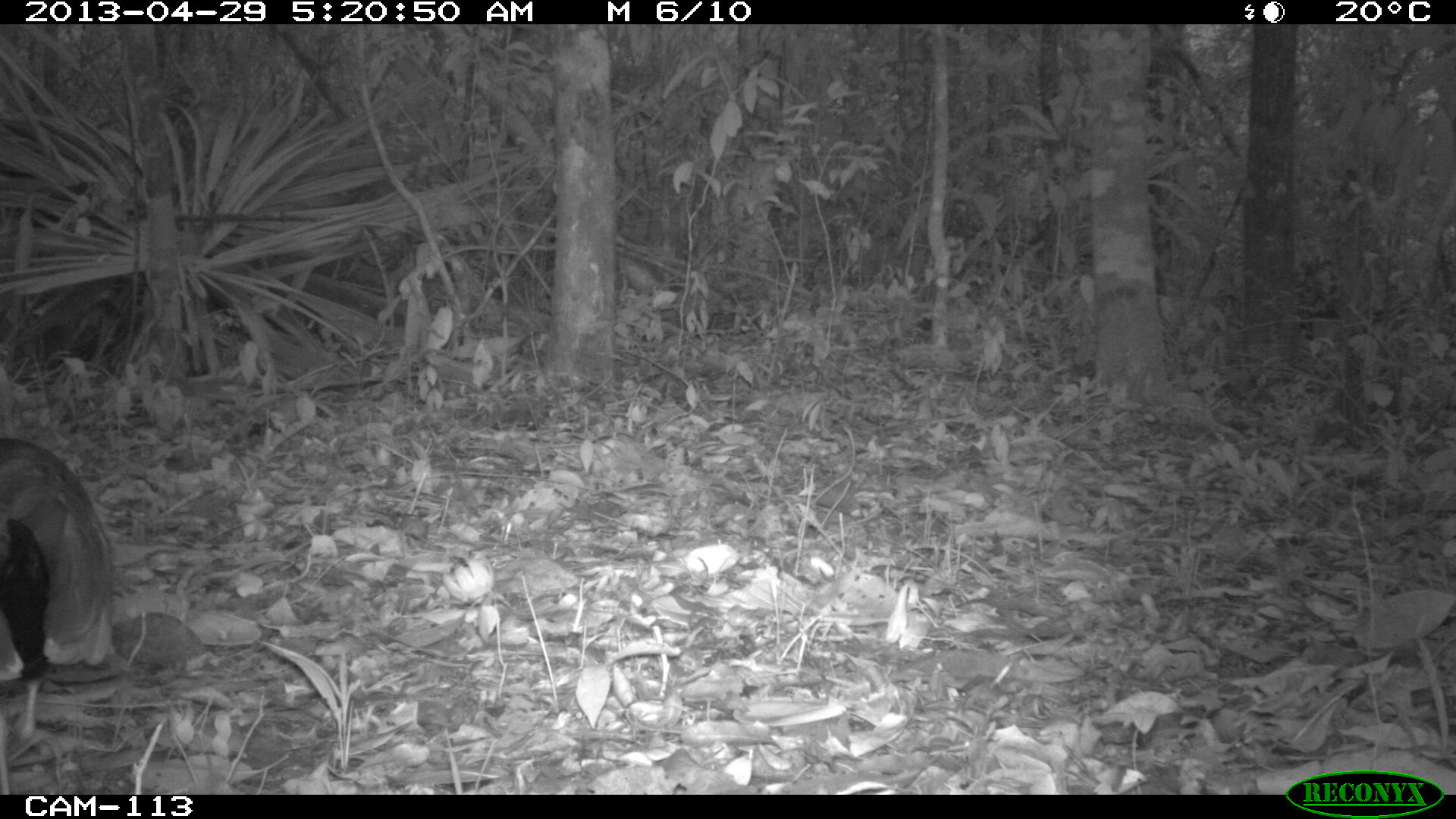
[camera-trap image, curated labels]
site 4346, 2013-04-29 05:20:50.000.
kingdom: Animalia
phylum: Chordata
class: Aves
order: Gruiformes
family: Rallidae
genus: Aramides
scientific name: Aramides cajaneus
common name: gray-necked wood-rail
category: aramides cajanea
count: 1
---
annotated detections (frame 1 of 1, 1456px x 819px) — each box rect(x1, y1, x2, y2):
aramides cajanea: rect(0, 437, 115, 739)